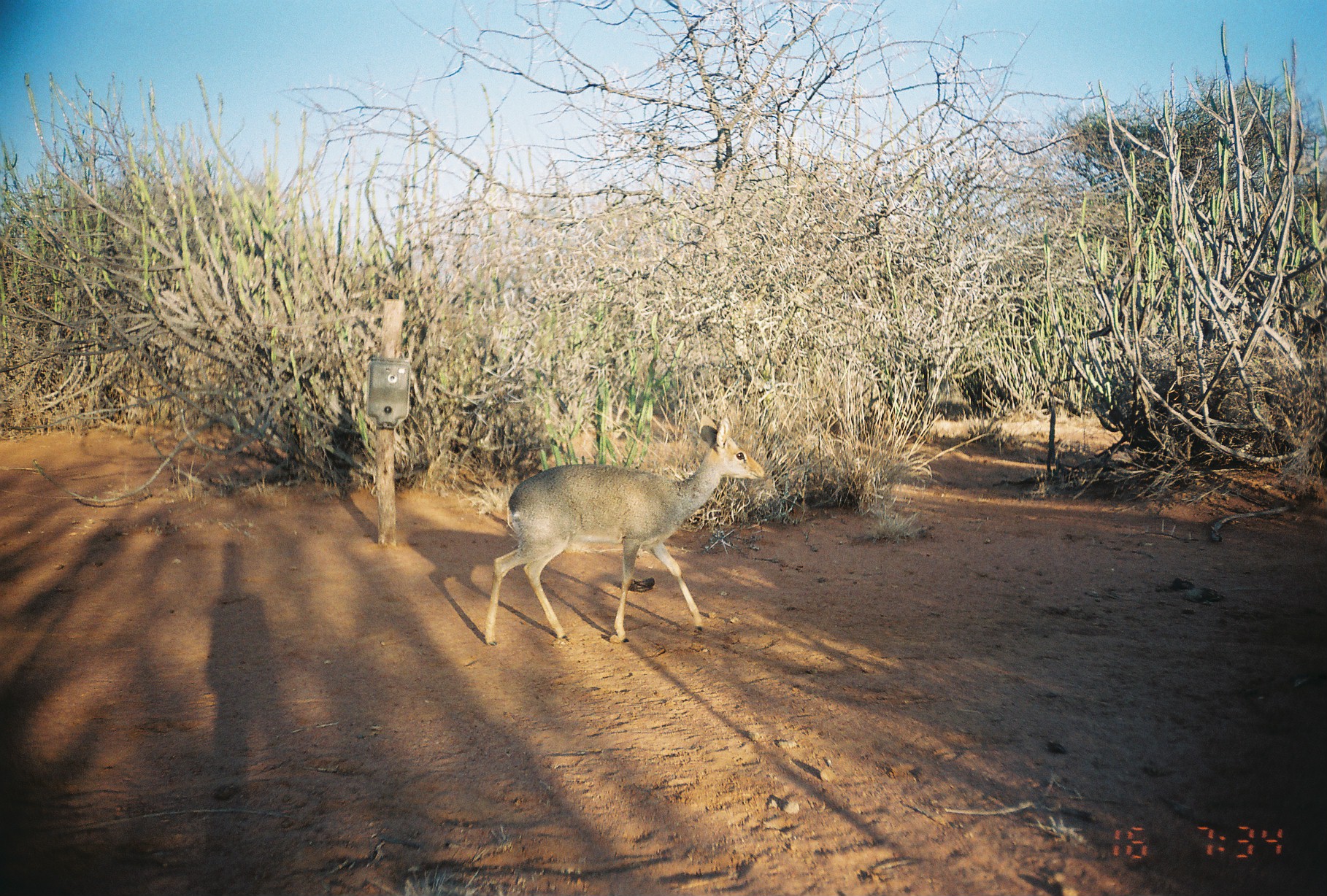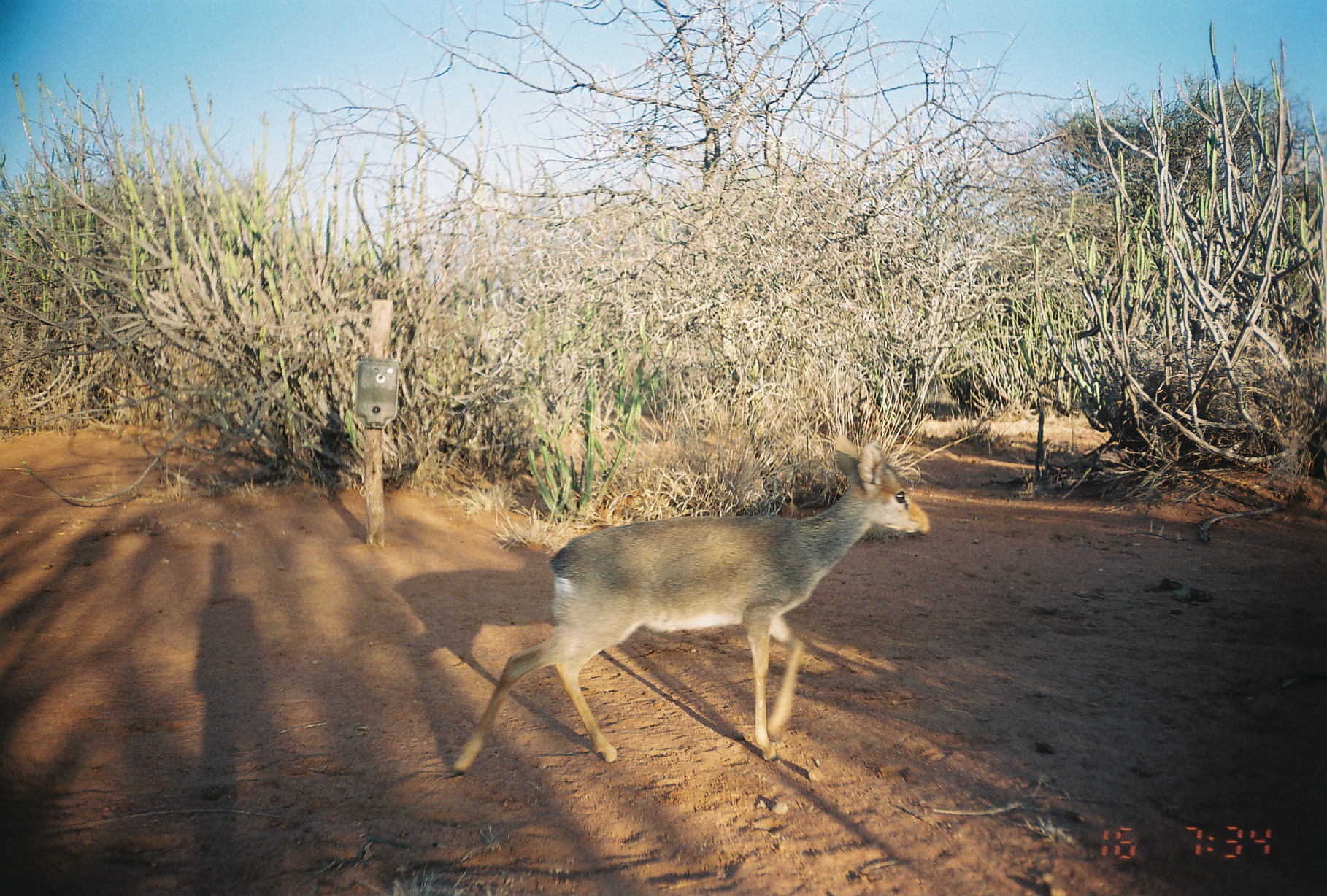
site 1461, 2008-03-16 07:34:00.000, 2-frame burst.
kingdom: Animalia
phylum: Chordata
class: Mammalia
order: Artiodactyla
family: Bovidae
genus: Madoqua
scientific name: Madoqua guentheri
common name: günther's dik-dik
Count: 1.